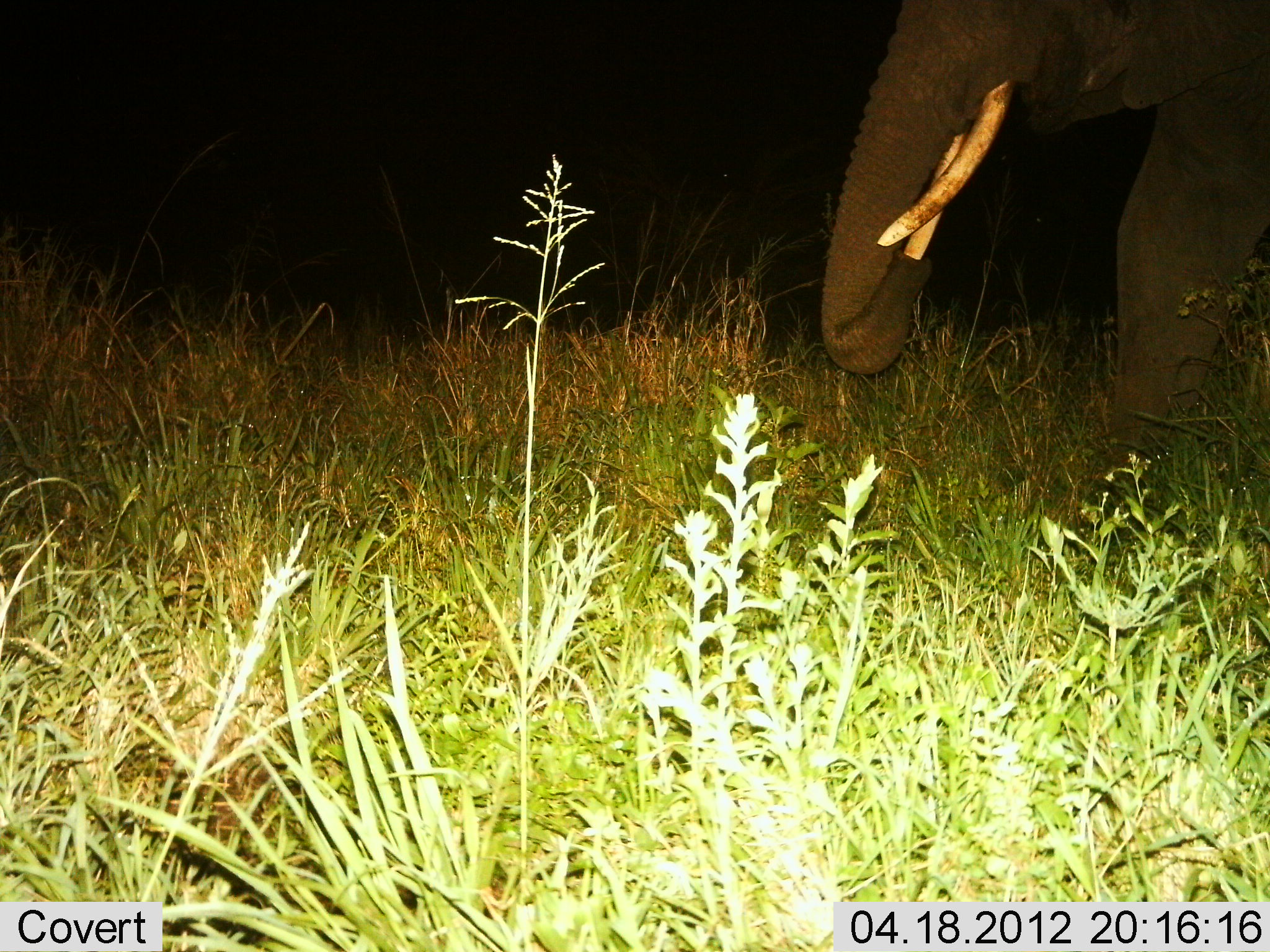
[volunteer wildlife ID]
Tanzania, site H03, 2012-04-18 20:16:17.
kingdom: Animalia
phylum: Chordata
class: Mammalia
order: Proboscidea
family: Elephantidae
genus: Loxodonta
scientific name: Loxodonta africana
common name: african bush elephant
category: elephant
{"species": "elephant (african bush elephant) (Loxodonta africana)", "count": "1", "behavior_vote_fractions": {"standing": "20%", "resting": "0%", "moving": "13%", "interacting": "0%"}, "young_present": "0%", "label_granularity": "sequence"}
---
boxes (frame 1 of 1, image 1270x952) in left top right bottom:
animal: 821 0 1269 477